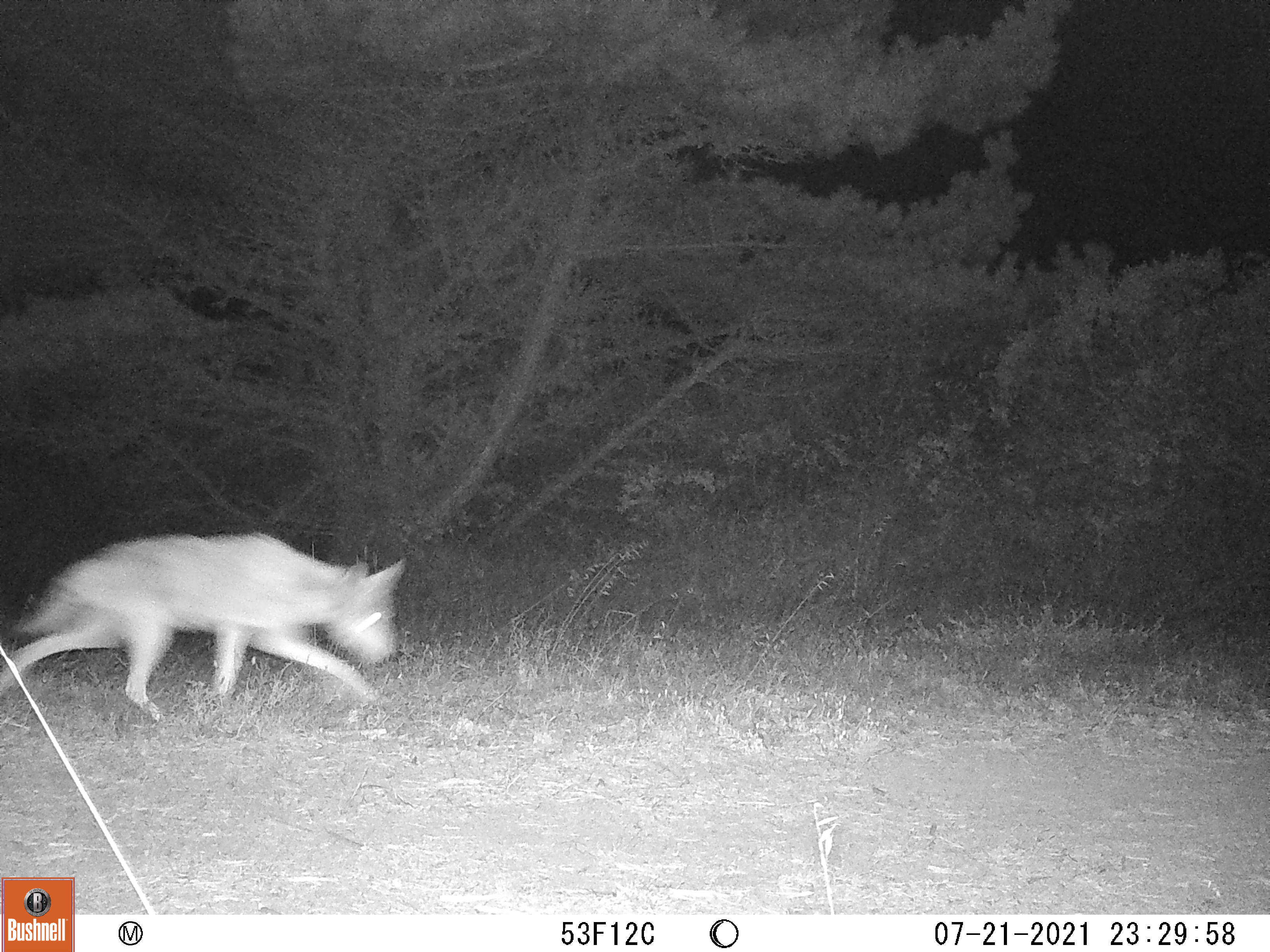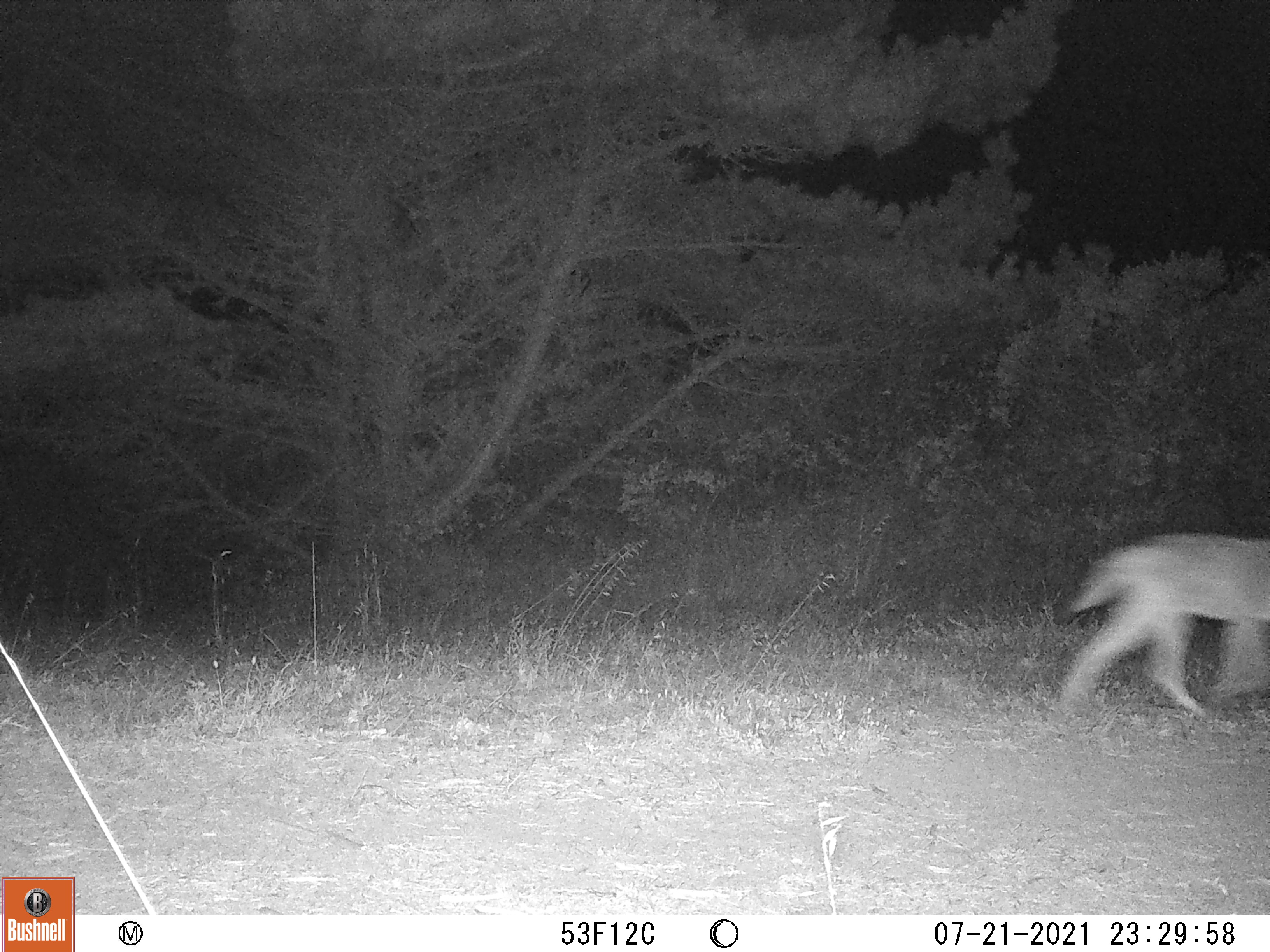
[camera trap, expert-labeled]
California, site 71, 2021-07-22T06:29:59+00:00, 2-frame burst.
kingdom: Animalia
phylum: Chordata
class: Mammalia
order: Carnivora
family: Canidae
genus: Canis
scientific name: Canis latrans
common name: coyote